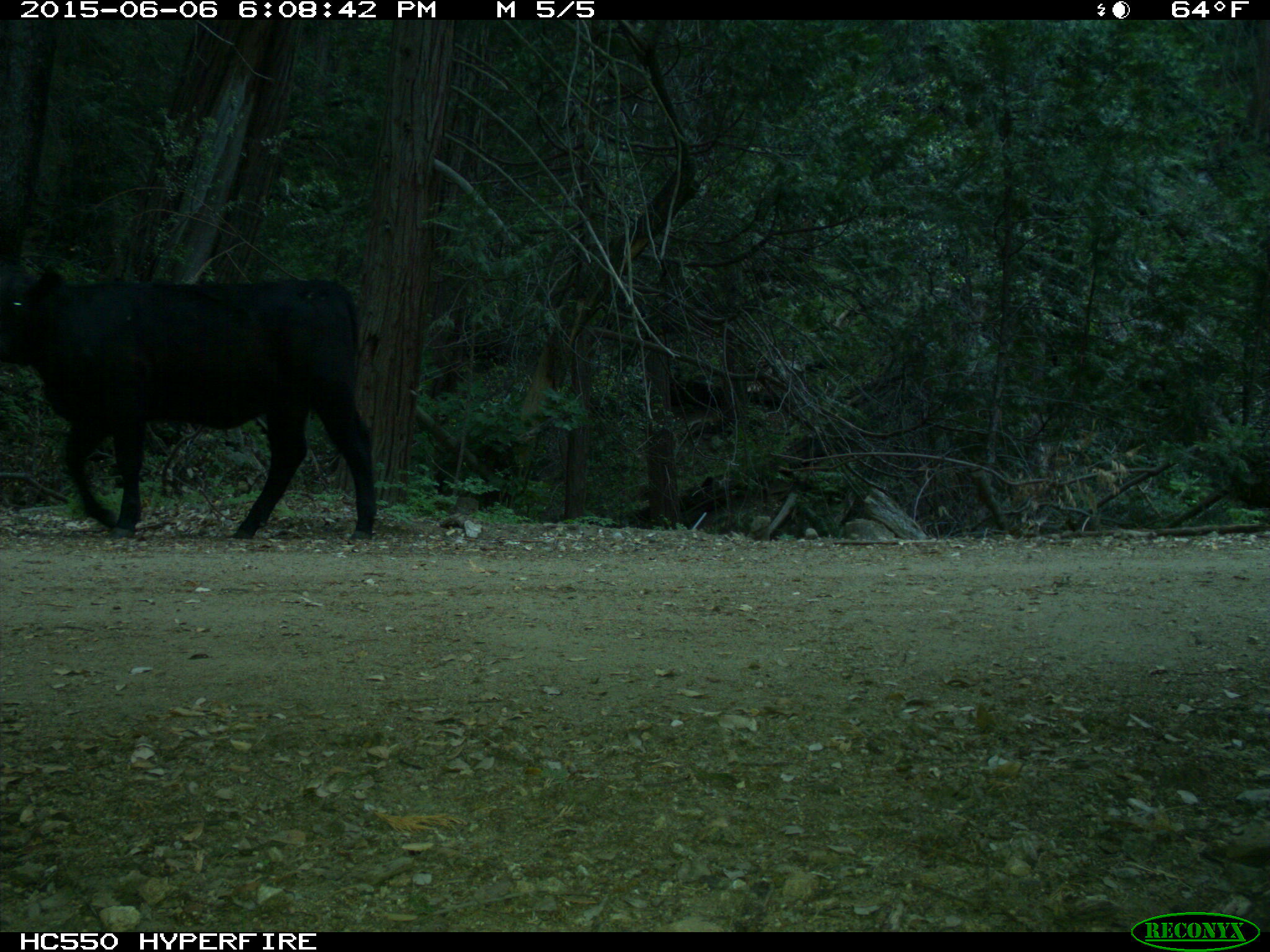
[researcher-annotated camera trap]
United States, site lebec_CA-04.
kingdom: Animalia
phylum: Chordata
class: Mammalia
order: Artiodactyla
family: Bovidae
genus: Bos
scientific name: Bos taurus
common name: domestic cow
Bos taurus (domestic cow).